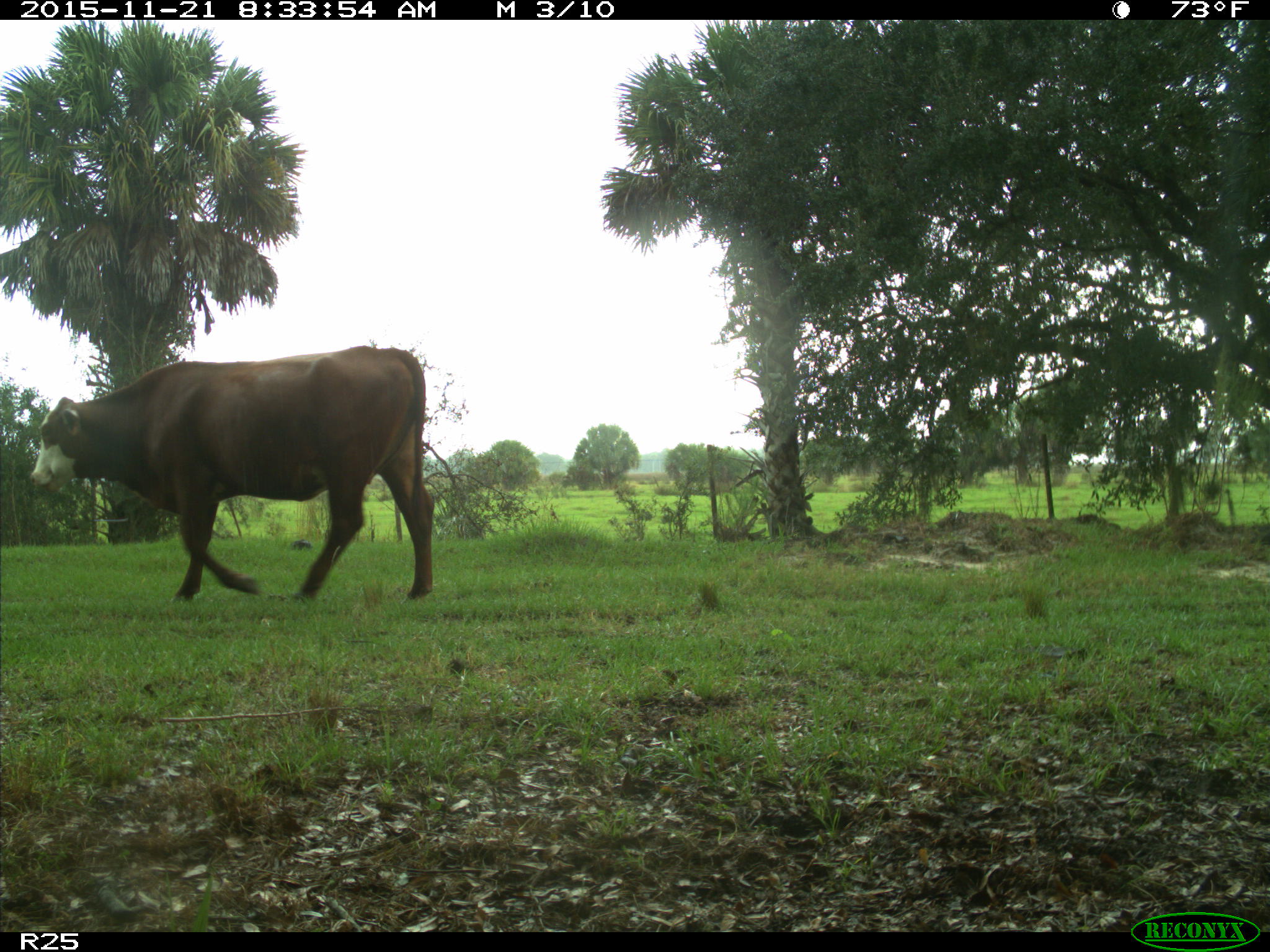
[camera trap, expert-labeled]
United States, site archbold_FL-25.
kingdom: Animalia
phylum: Chordata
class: Mammalia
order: Artiodactyla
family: Bovidae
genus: Bos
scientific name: Bos taurus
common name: domestic cow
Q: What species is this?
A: Bos taurus (domestic cow).